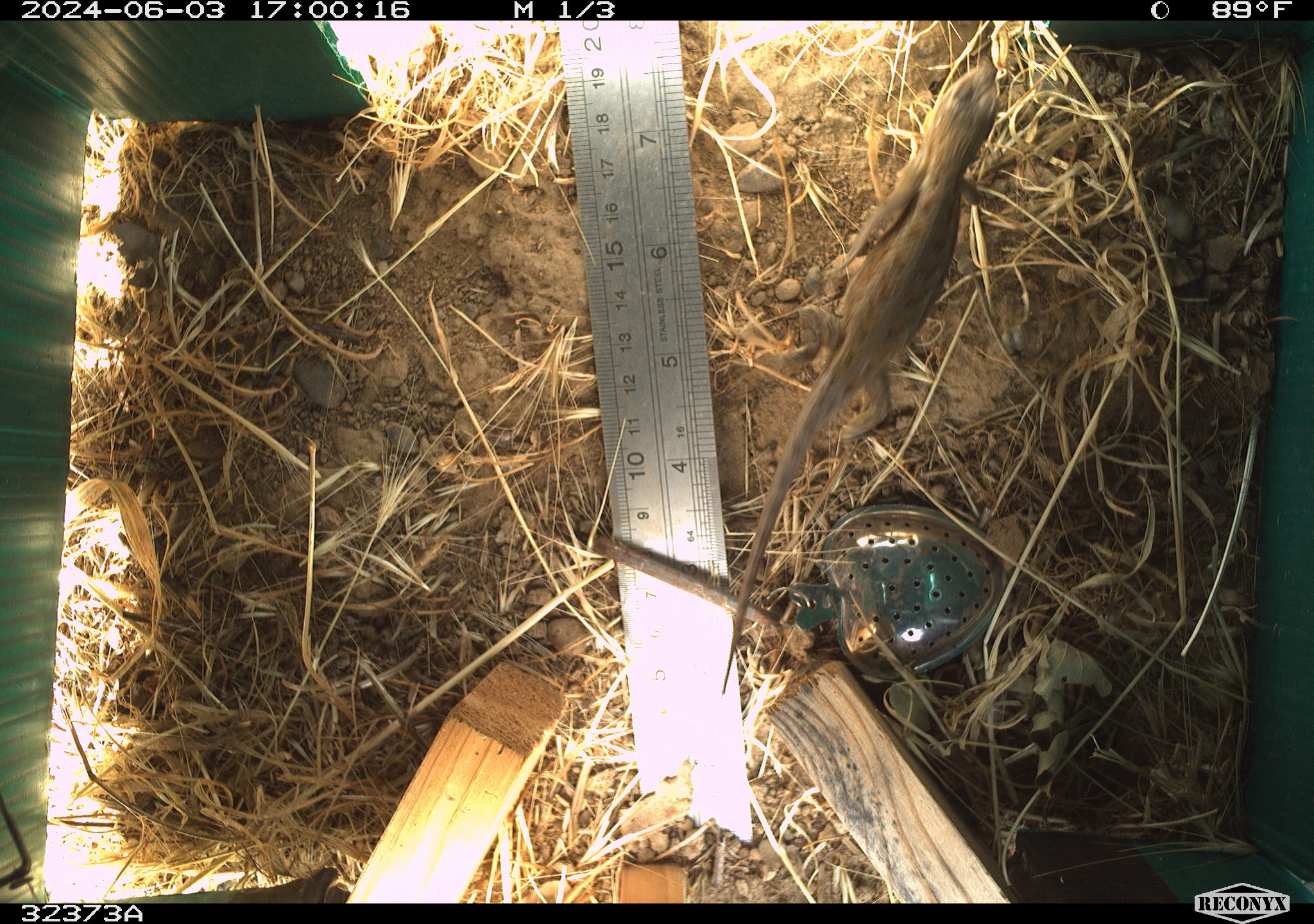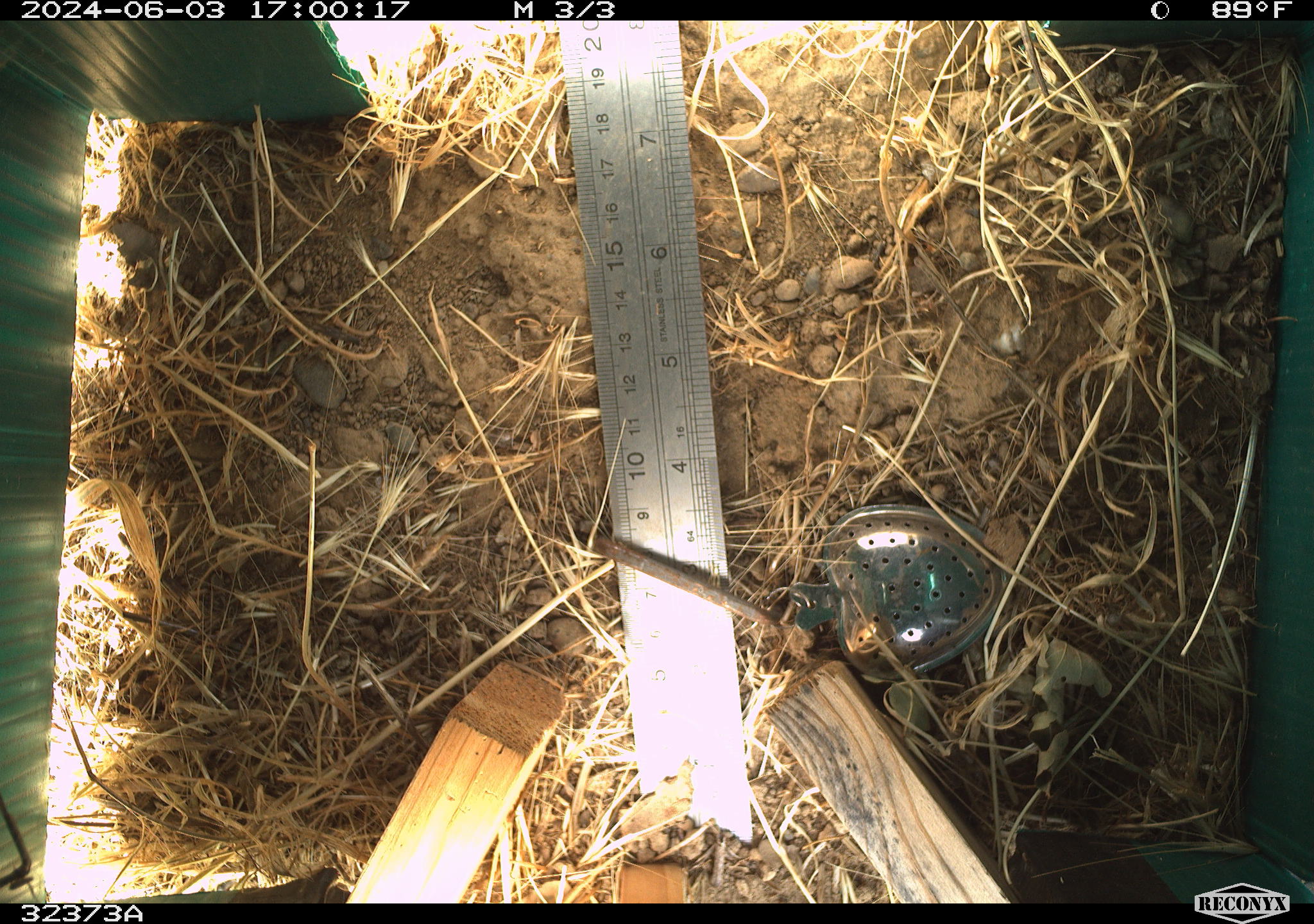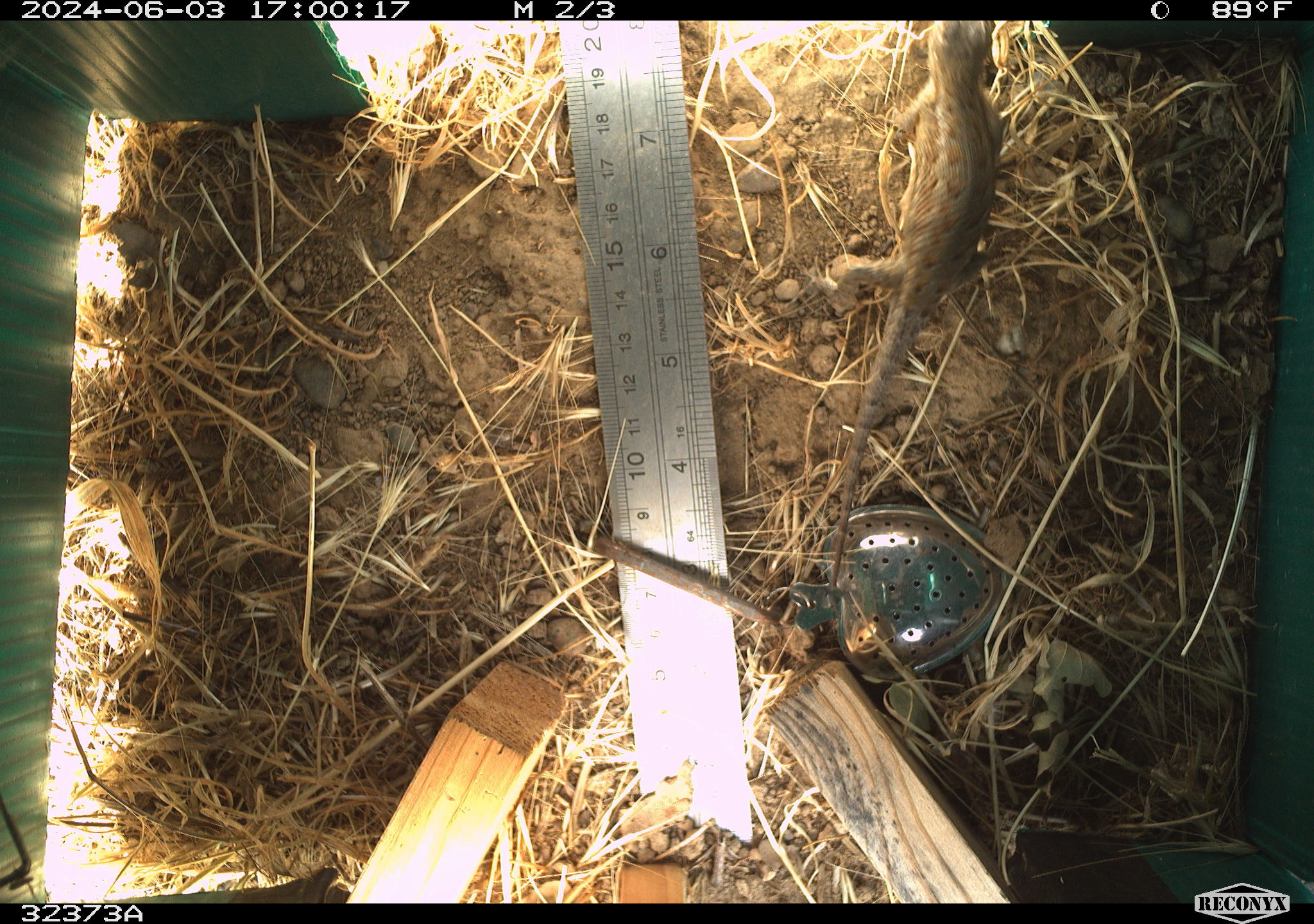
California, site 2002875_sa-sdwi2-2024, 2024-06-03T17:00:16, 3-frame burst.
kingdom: Animalia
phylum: Chordata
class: Reptilia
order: Squamata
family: Phrynosomatidae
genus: Sceloporus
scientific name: Sceloporus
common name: spiny lizards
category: sceloporus species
Sceloporus species (spiny lizards) (Sceloporus).